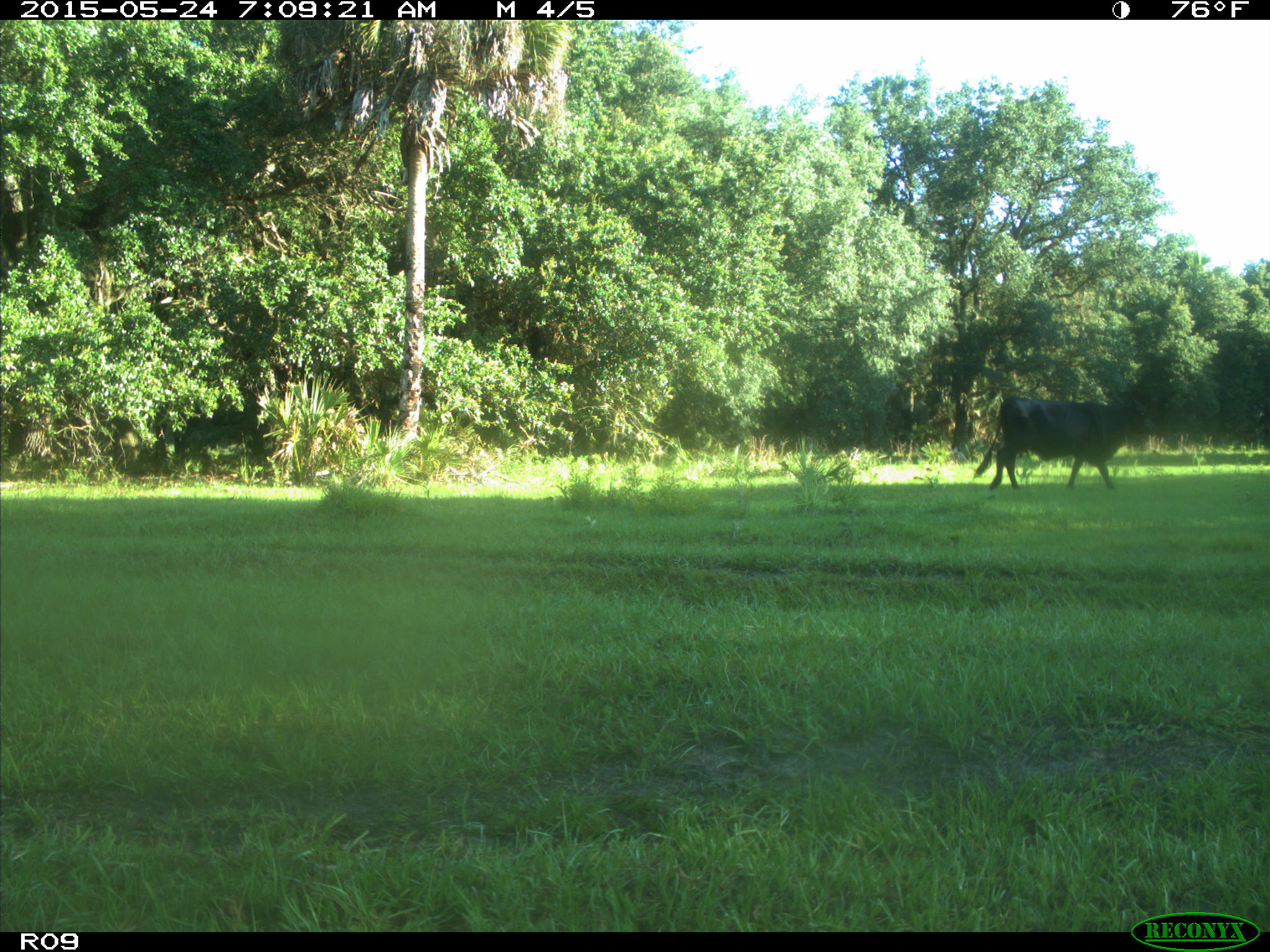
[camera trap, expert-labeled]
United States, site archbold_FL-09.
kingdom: Animalia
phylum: Chordata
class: Mammalia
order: Artiodactyla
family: Bovidae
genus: Bos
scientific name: Bos taurus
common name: domestic cow